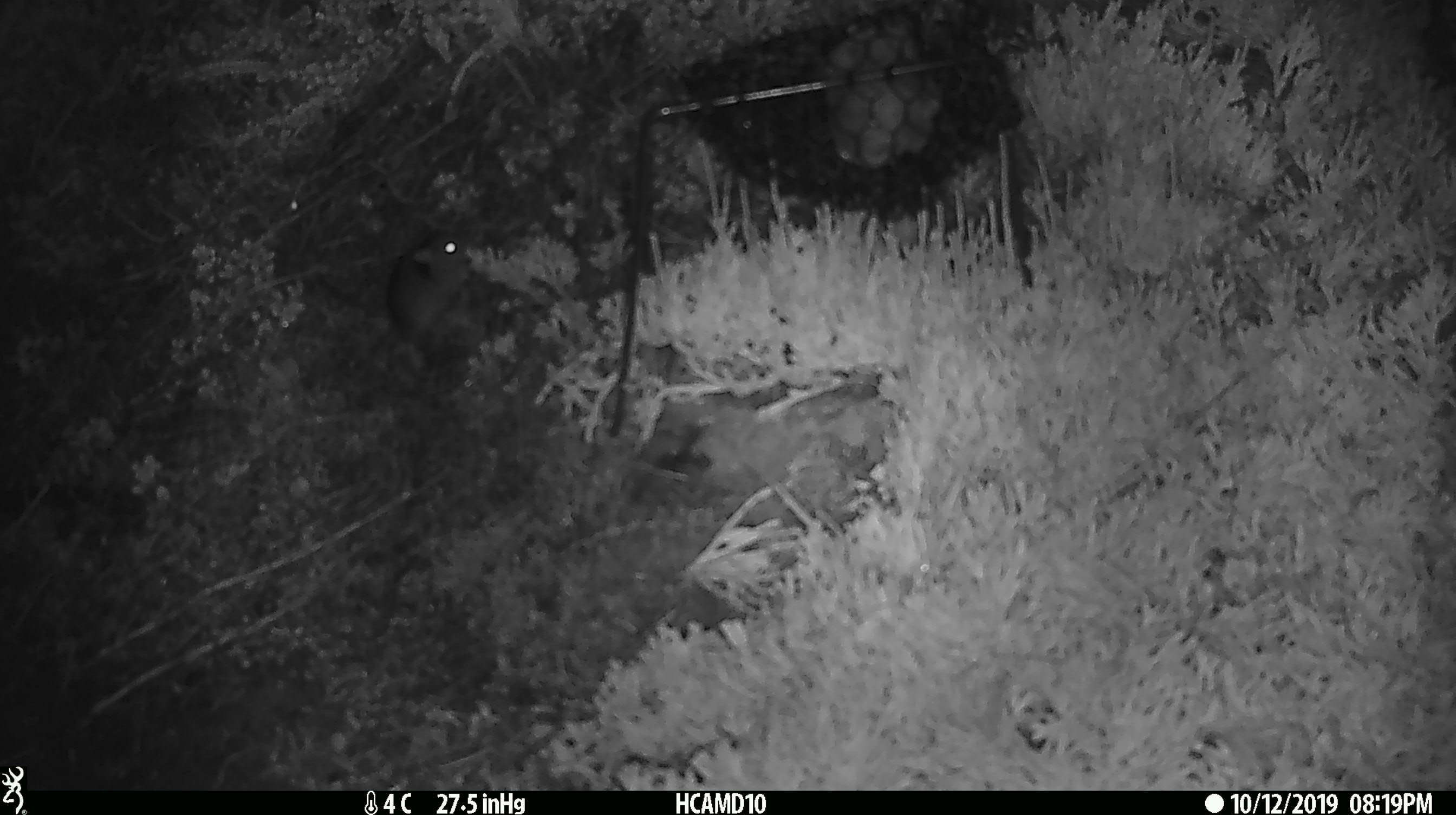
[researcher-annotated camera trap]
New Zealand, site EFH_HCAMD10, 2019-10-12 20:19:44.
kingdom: Animalia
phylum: Chordata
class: Mammalia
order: Rodentia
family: Muridae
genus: Mus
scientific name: Mus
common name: mouse